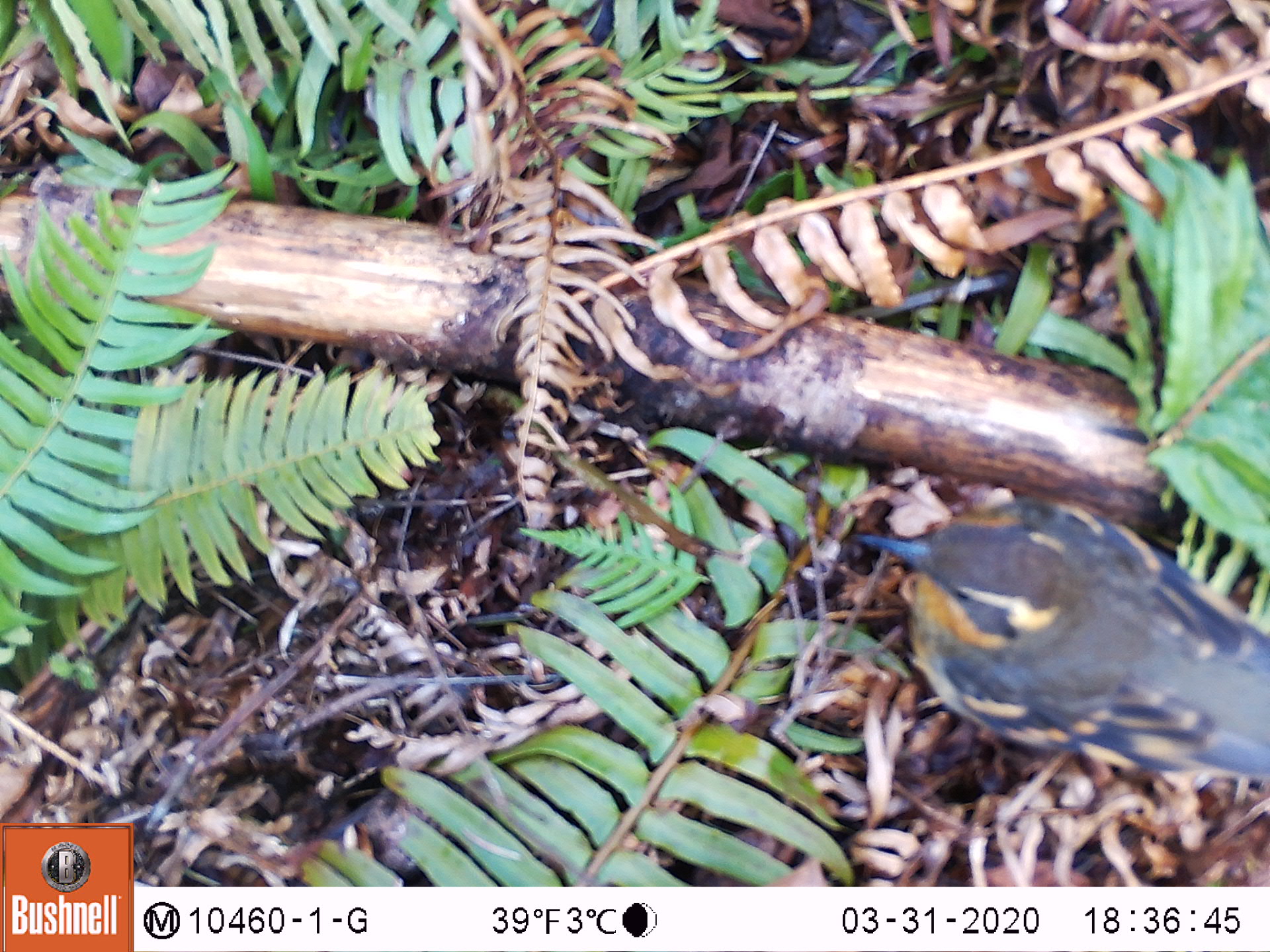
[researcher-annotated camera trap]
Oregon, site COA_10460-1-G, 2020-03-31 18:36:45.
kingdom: Animalia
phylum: Chordata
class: Aves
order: Passeriformes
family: Turdidae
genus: Ixoreus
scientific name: Ixoreus naevius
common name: varied thrush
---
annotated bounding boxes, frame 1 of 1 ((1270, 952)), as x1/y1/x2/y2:
varied thrush: 853/500/1265/786